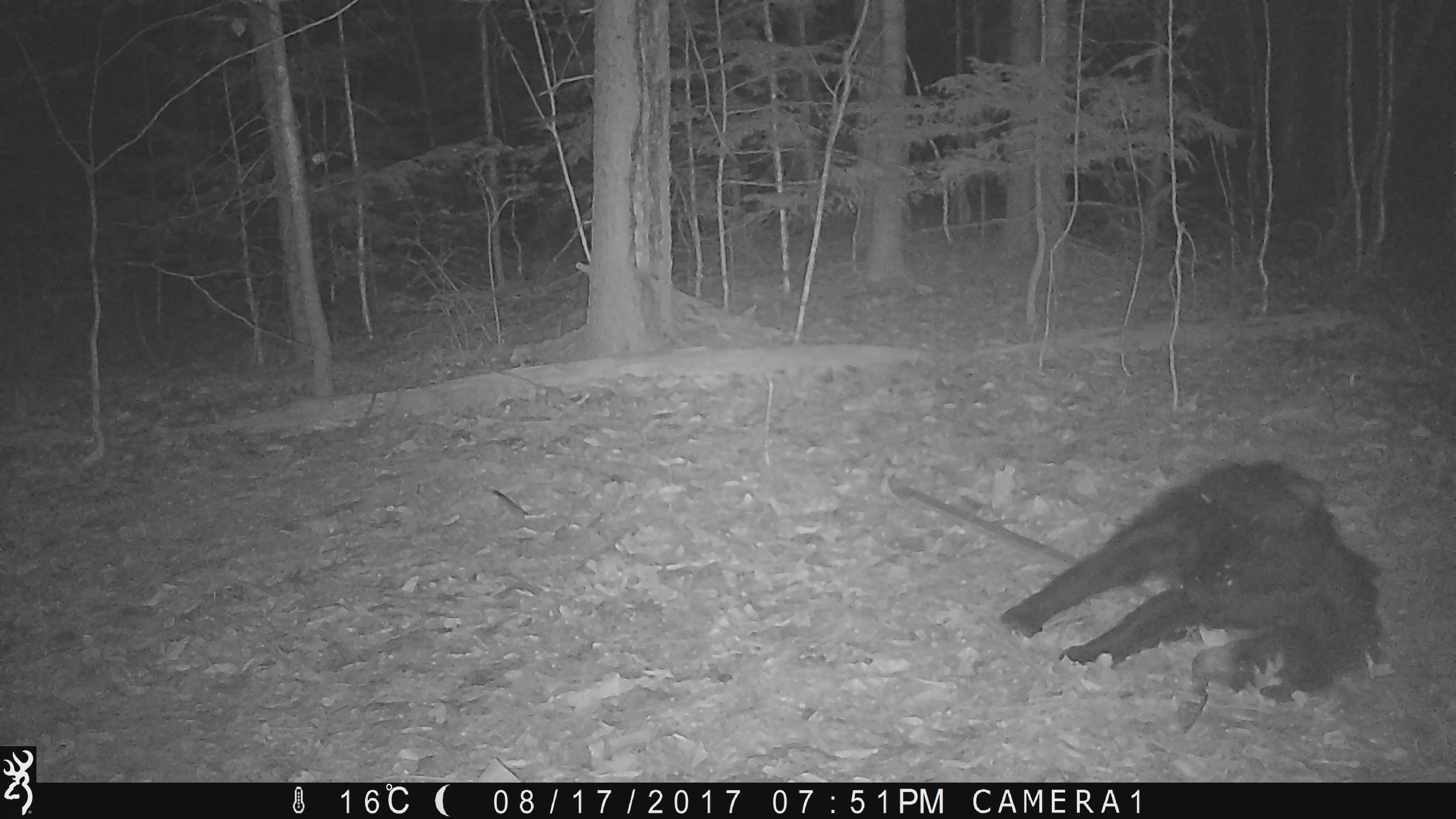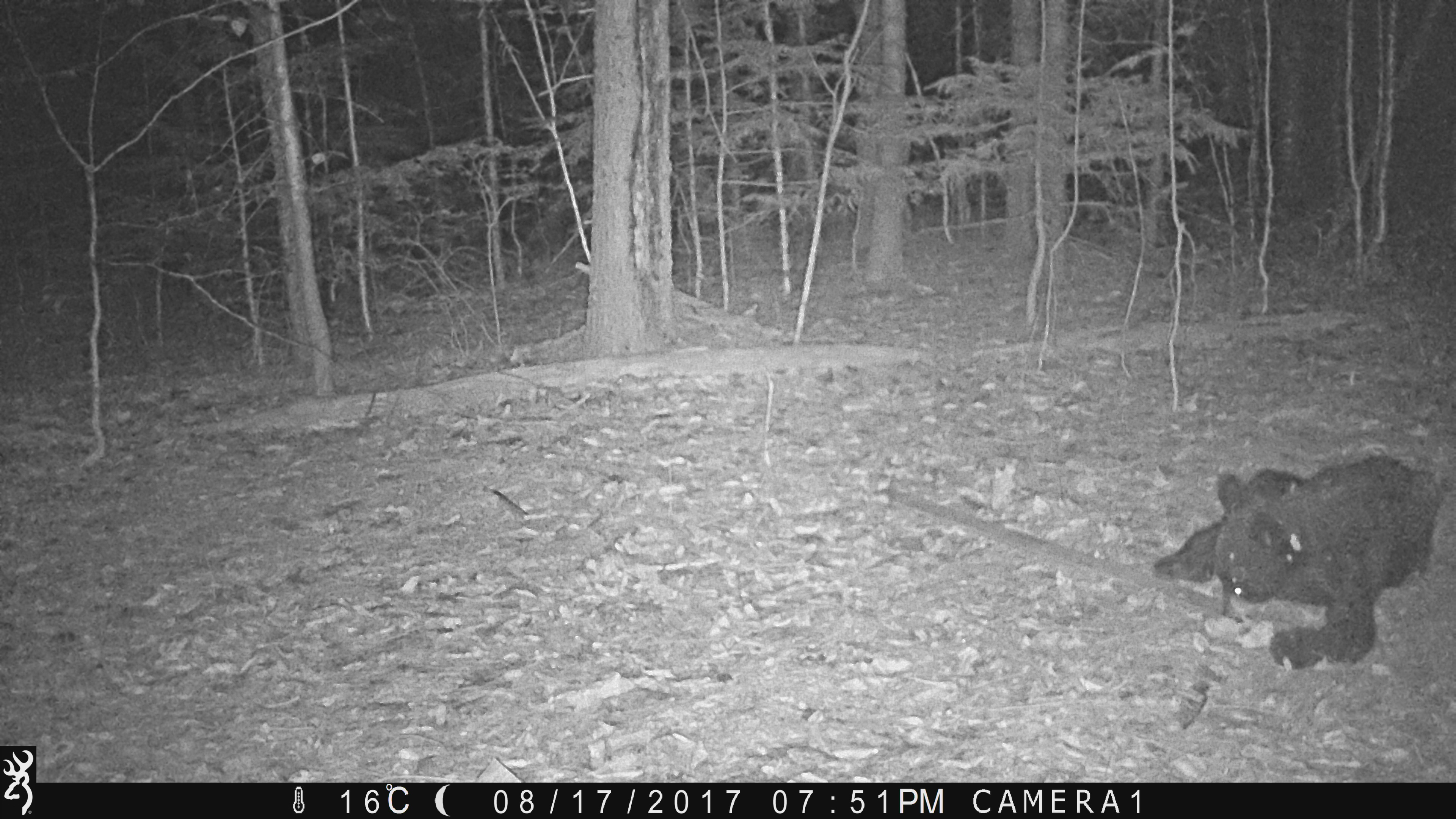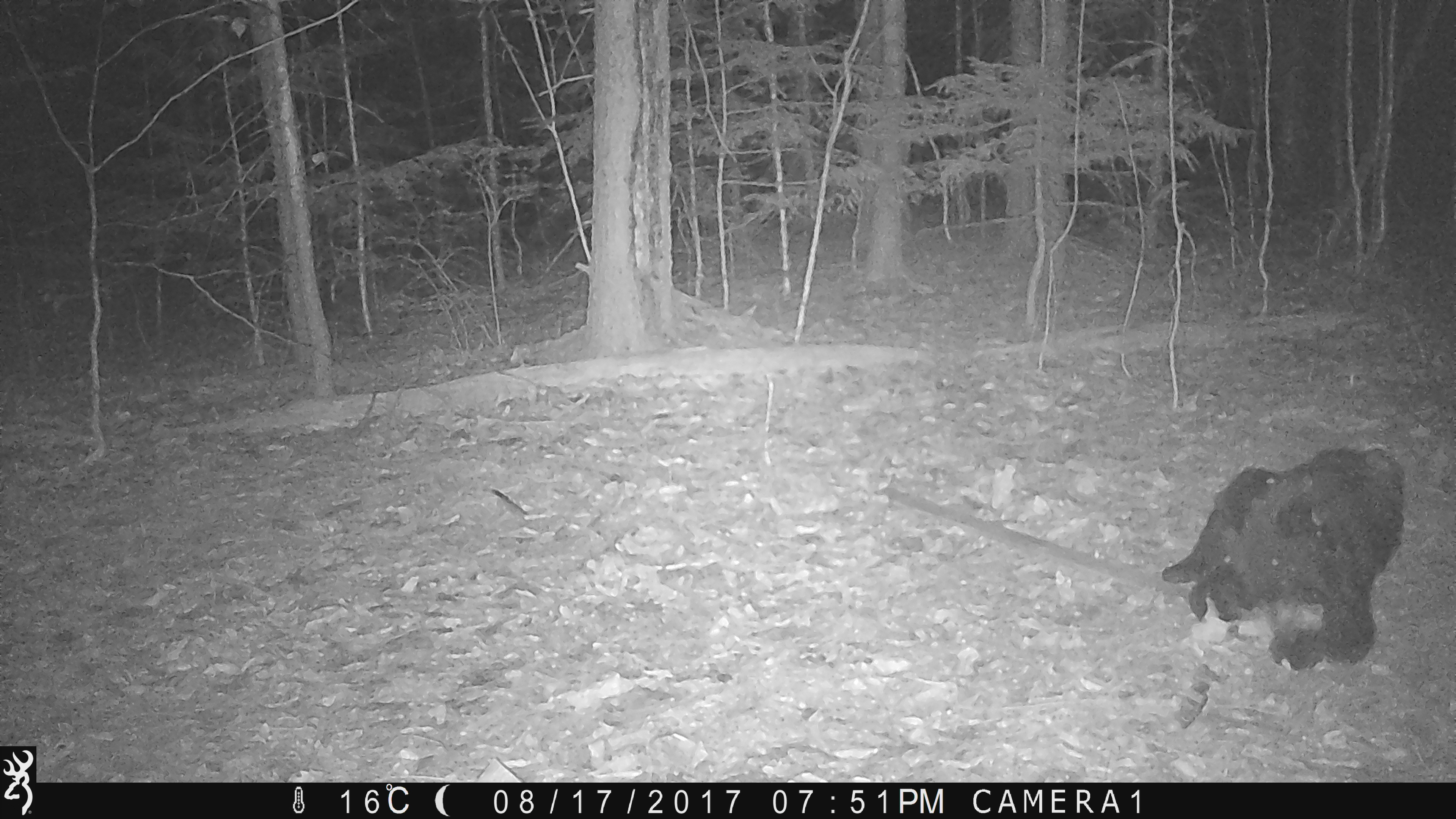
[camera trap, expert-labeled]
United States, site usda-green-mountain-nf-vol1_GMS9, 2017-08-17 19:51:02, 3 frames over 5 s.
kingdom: Animalia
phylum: Chordata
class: Mammalia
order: Carnivora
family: Ursidae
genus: Ursus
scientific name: Ursus americanus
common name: black bear